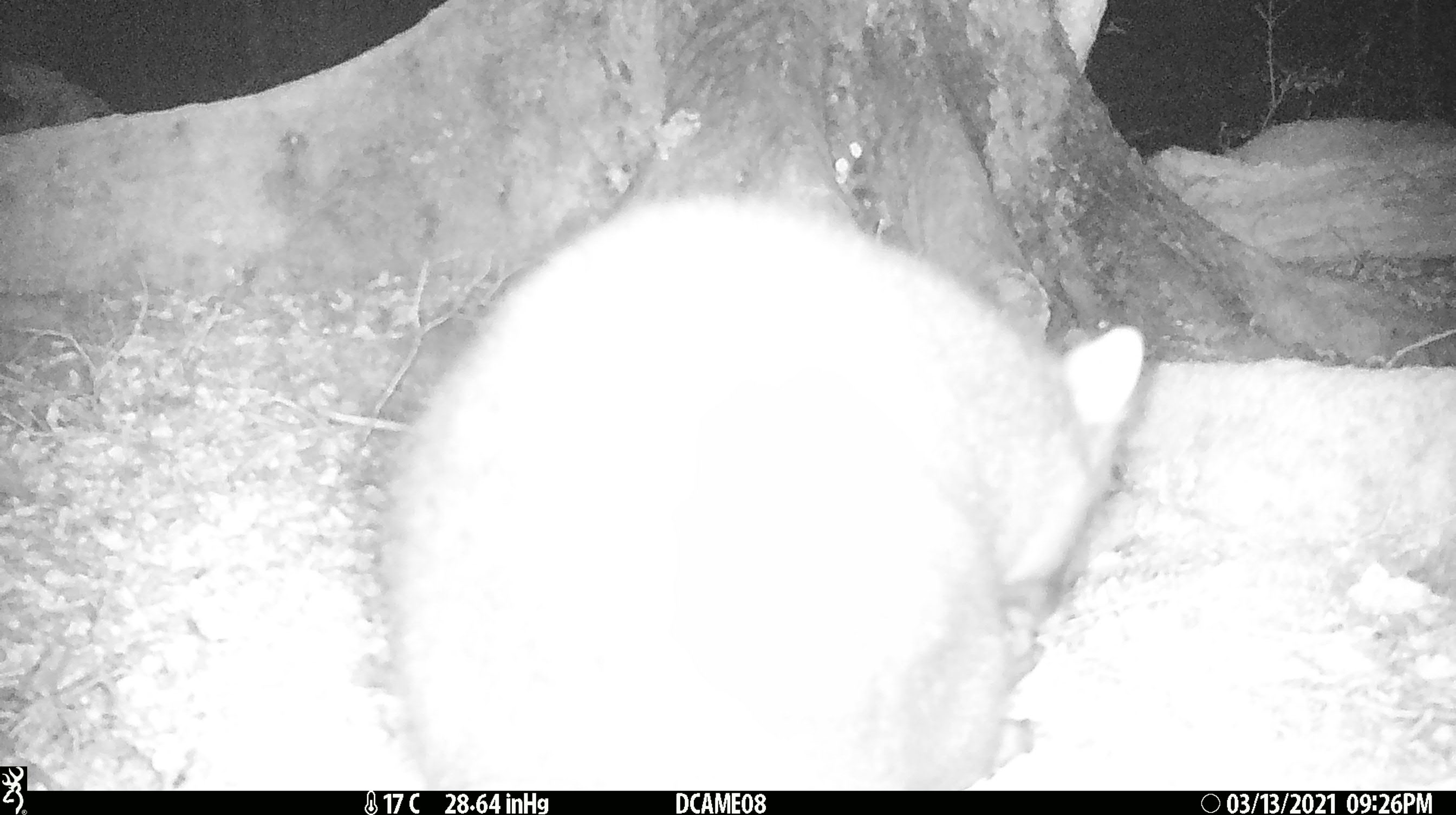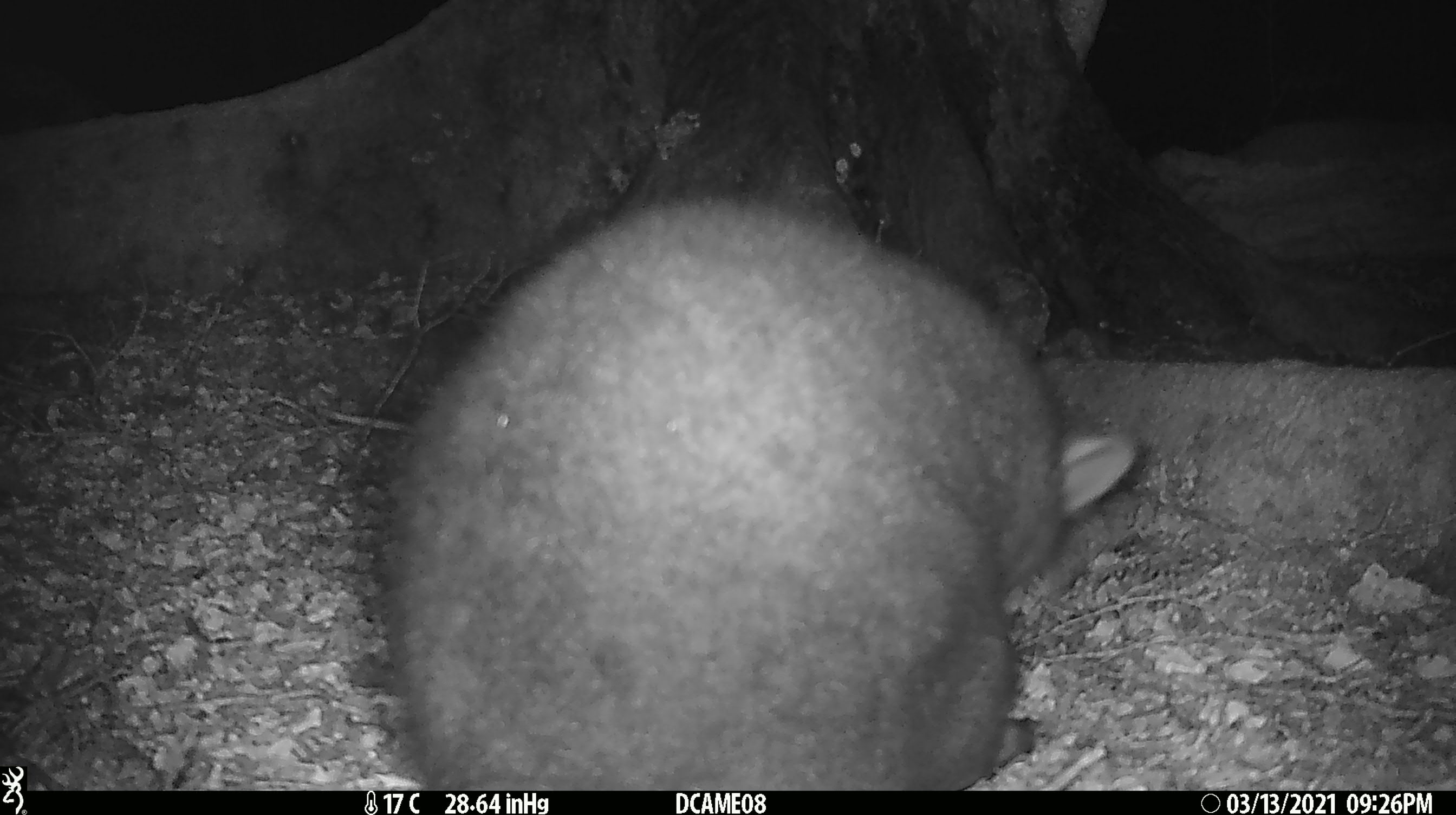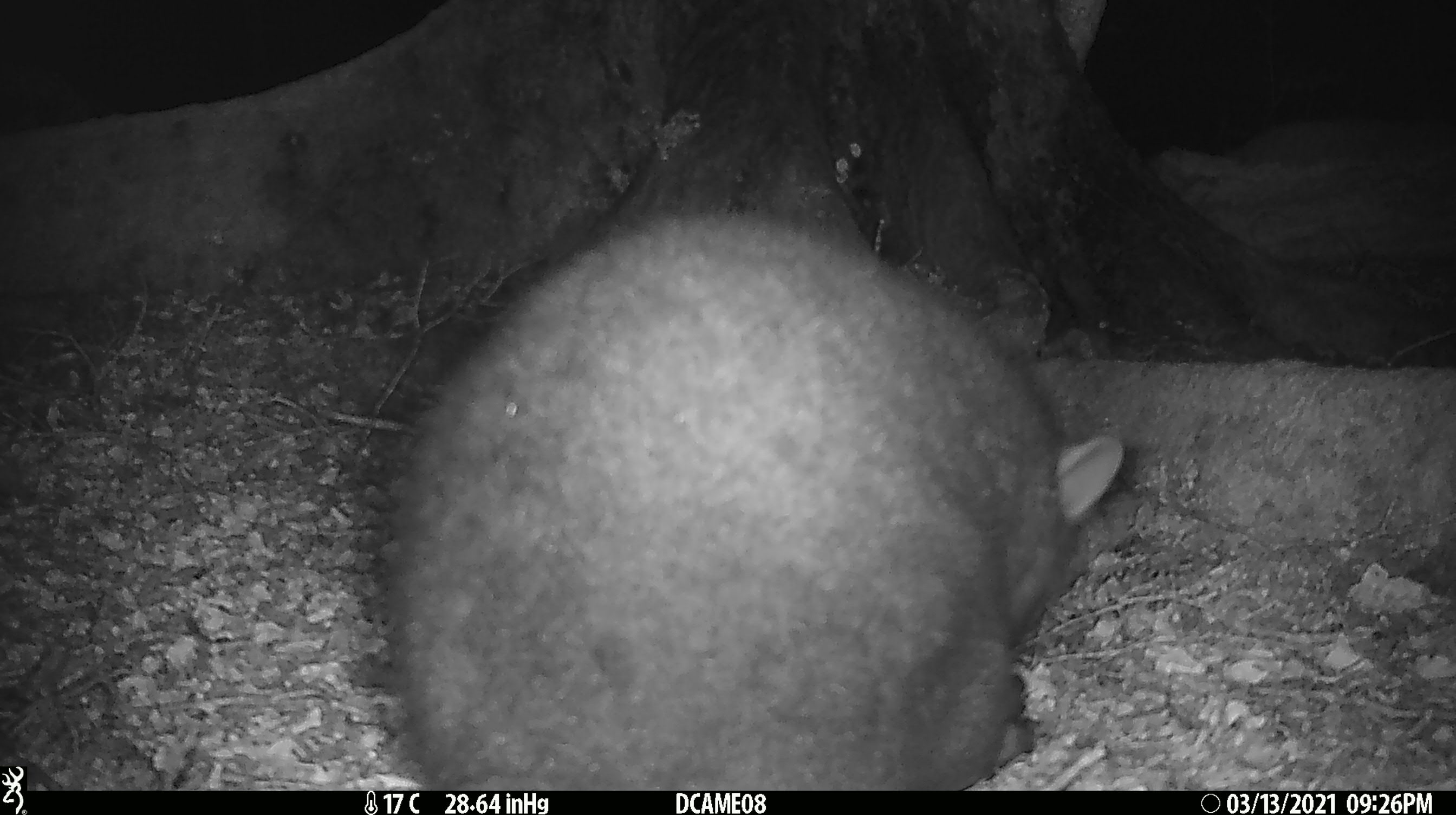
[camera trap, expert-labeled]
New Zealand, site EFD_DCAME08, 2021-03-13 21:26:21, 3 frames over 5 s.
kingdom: Animalia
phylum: Chordata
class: Mammalia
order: Diprotodontia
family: Phalangeridae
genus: Trichosurus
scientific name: Trichosurus vulpecula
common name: common brushtail possum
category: possum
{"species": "possum (common brushtail possum) (Trichosurus vulpecula)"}